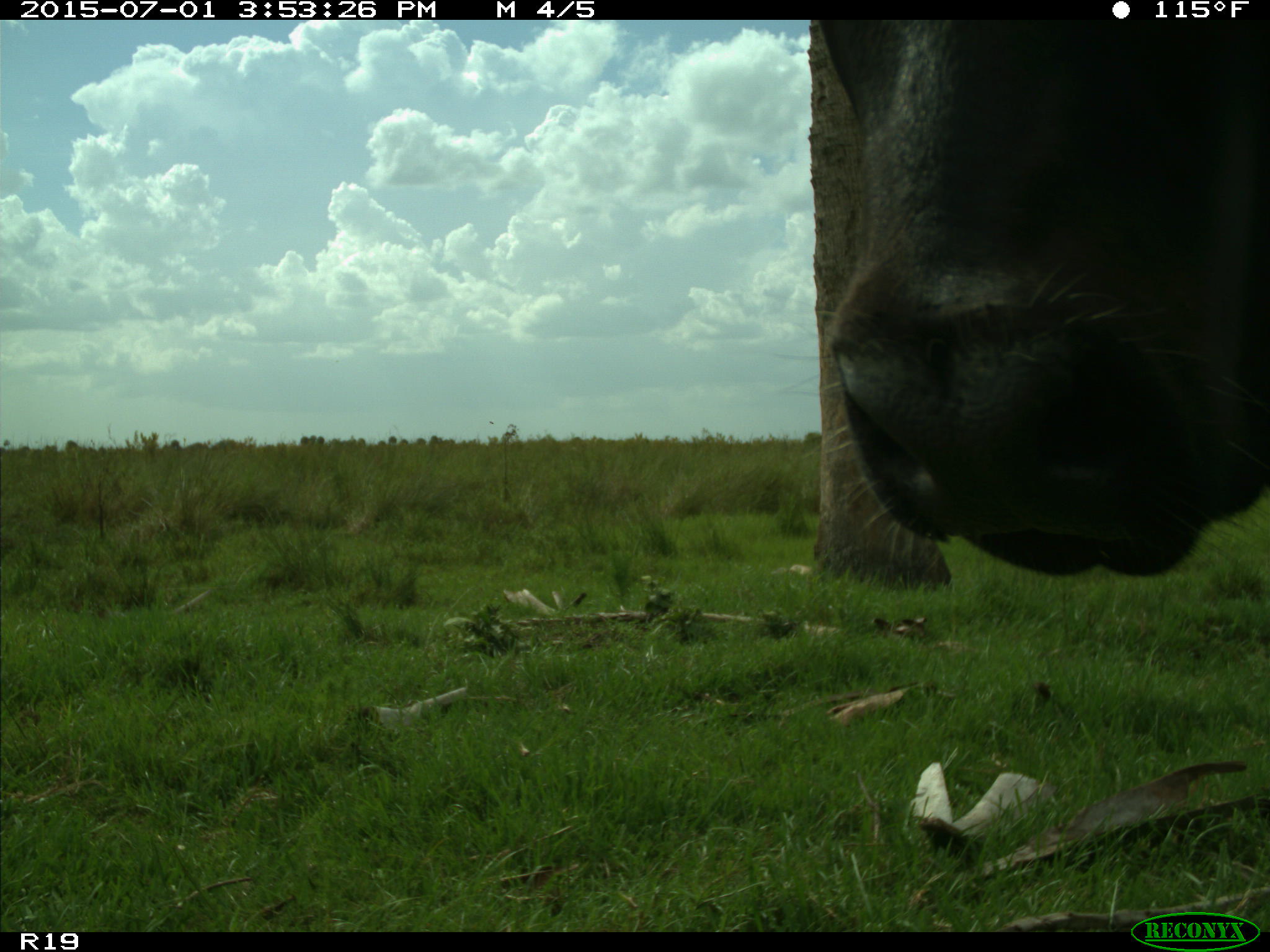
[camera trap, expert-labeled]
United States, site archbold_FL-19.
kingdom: Animalia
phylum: Chordata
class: Mammalia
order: Artiodactyla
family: Bovidae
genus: Bos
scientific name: Bos taurus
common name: domestic cow